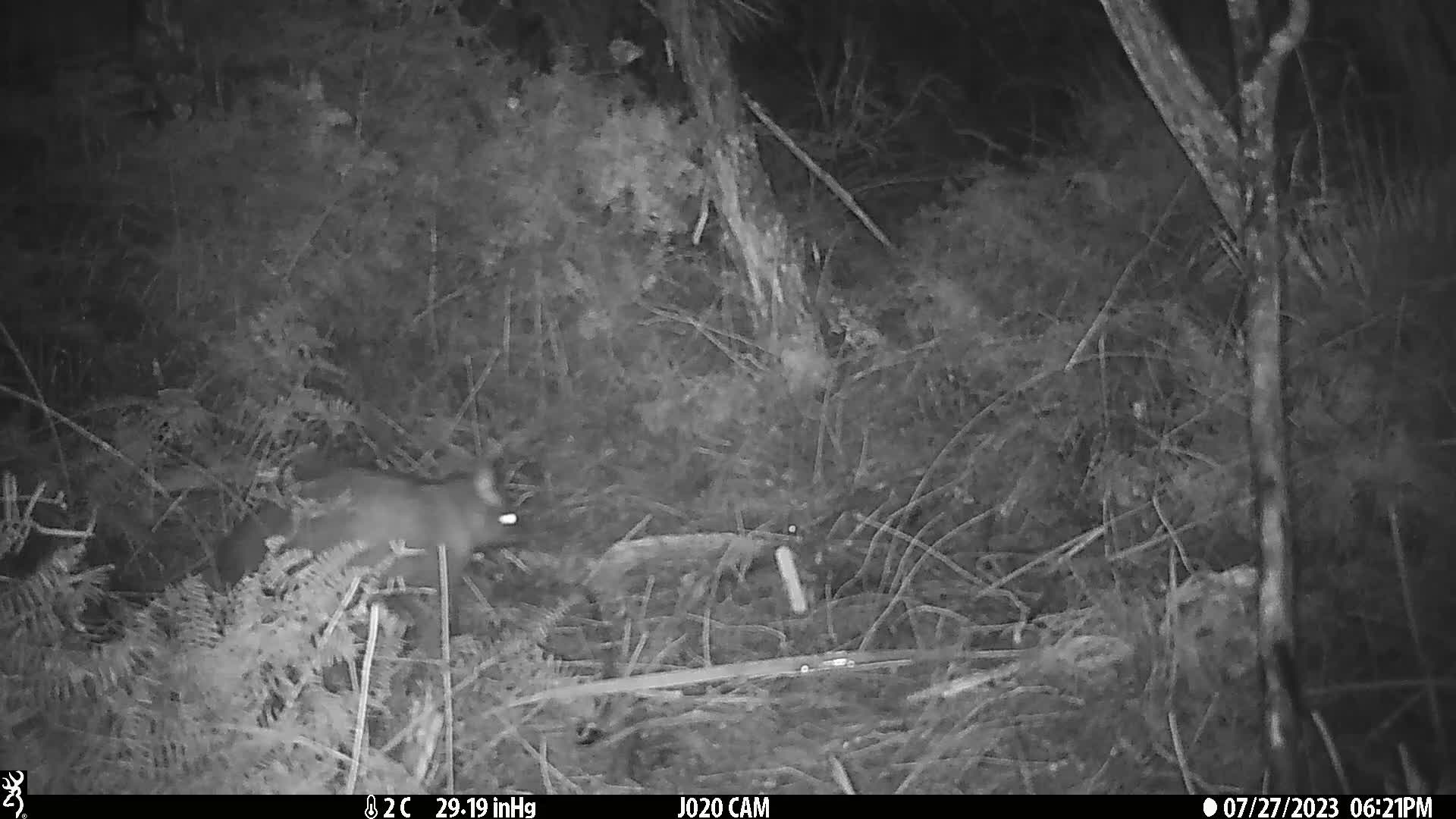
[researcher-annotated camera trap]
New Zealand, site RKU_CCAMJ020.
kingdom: Animalia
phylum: Chordata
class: Mammalia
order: Diprotodontia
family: Phalangeridae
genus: Trichosurus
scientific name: Trichosurus vulpecula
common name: common brushtail possum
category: possum